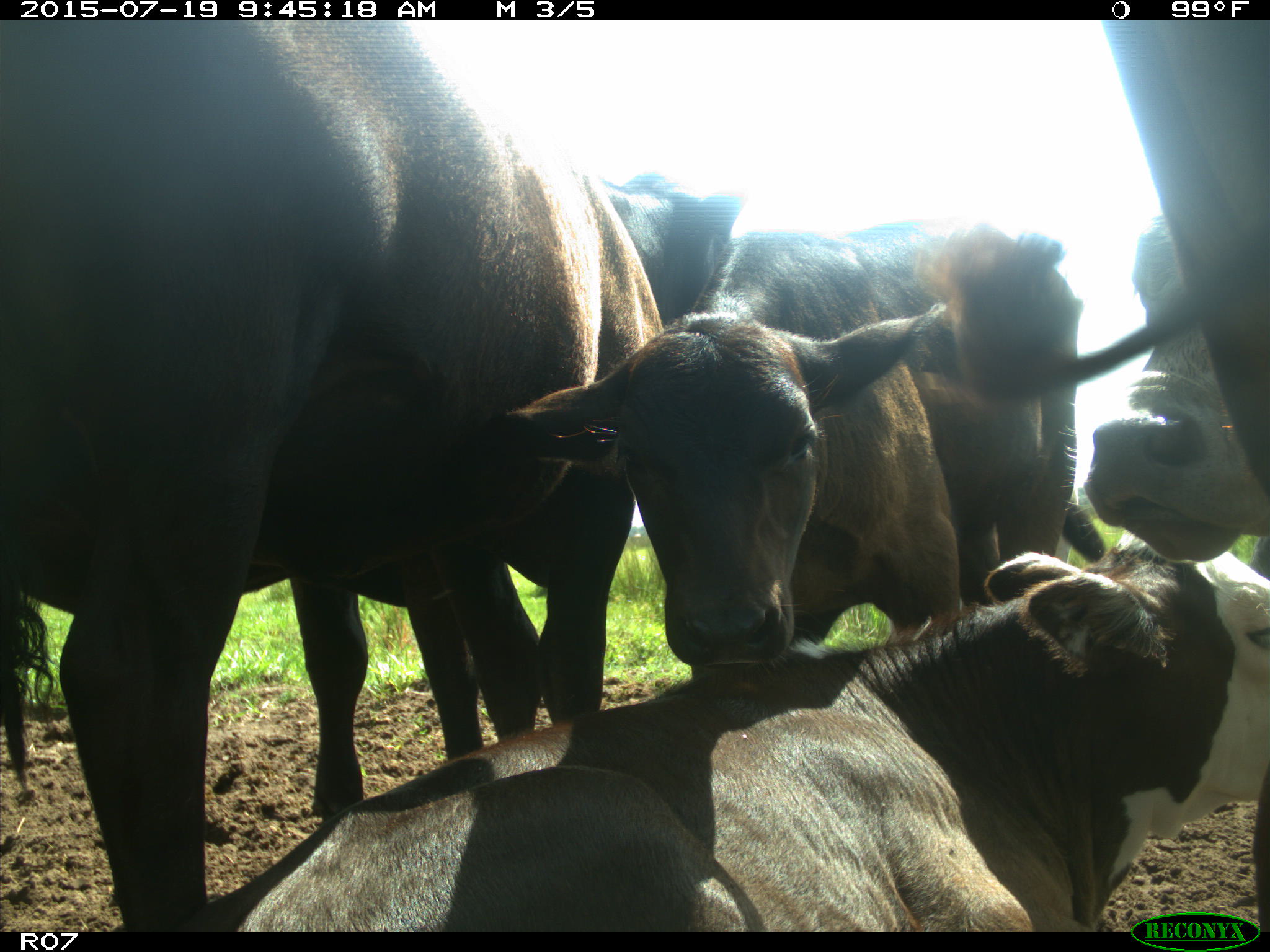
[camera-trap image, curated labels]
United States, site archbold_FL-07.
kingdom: Animalia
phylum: Chordata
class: Mammalia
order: Artiodactyla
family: Bovidae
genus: Bos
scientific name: Bos taurus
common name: domestic cow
Bos taurus (domestic cow).